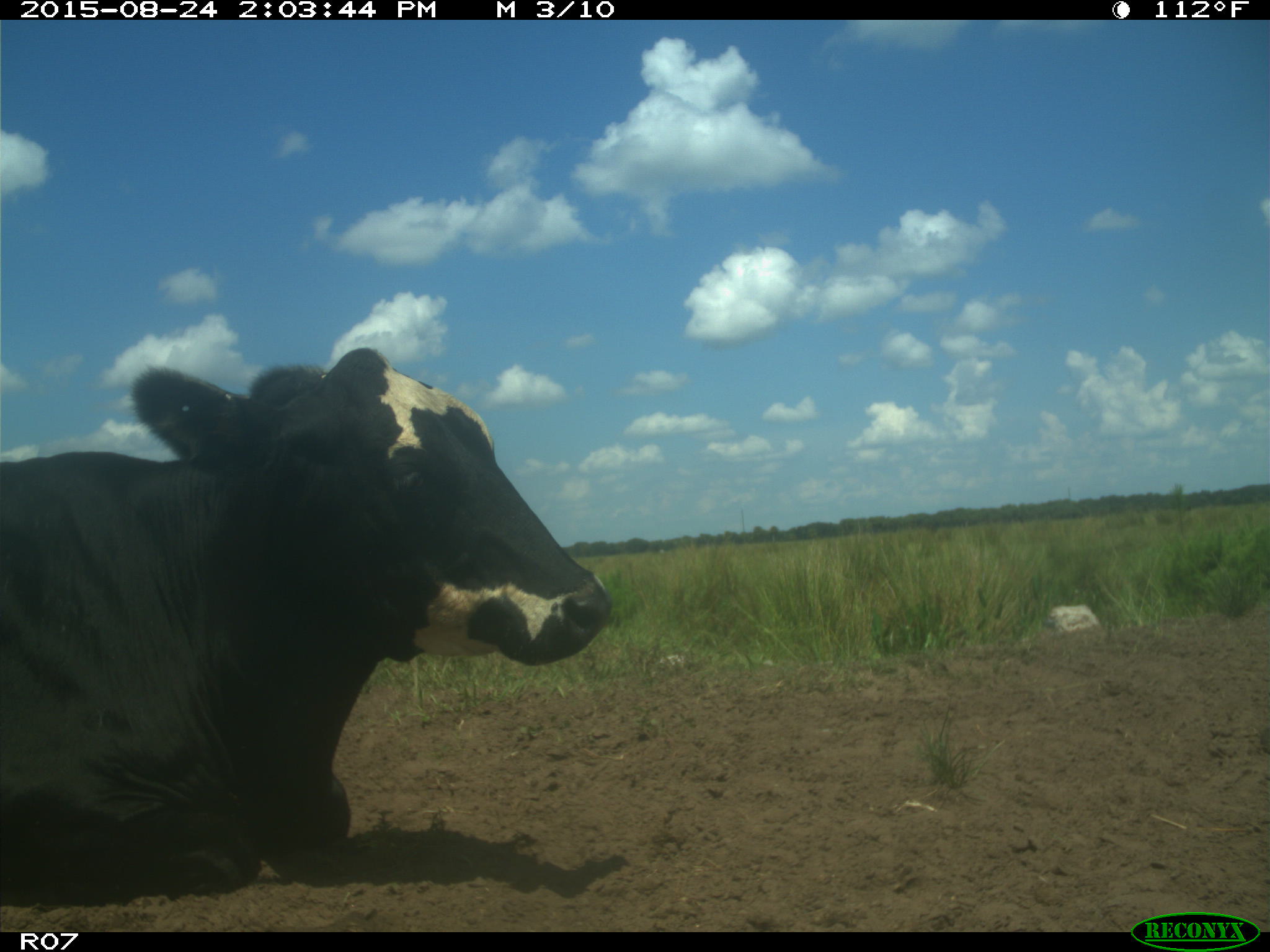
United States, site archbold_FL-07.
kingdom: Animalia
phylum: Chordata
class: Mammalia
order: Artiodactyla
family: Bovidae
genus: Bos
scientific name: Bos taurus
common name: domestic cow